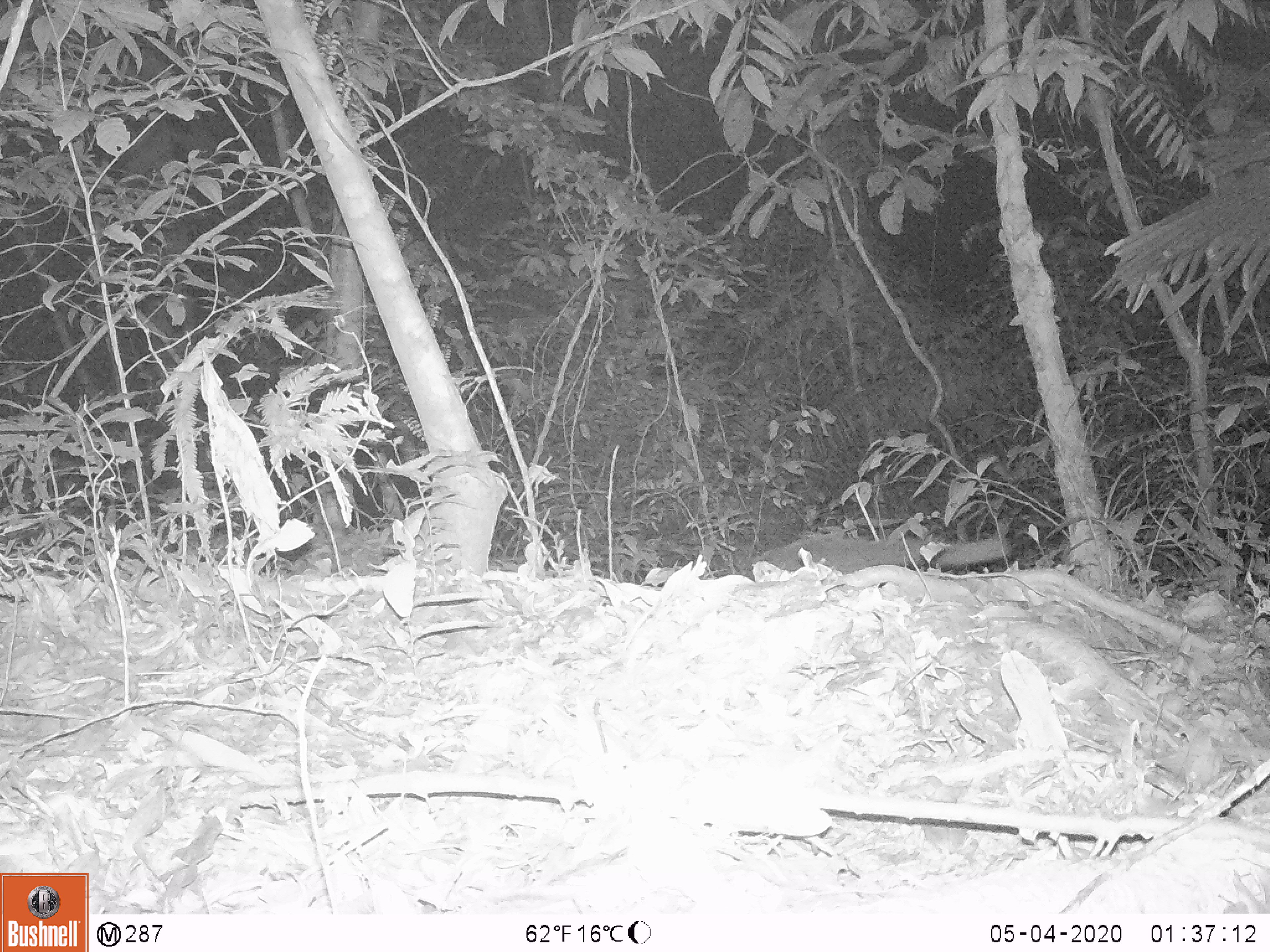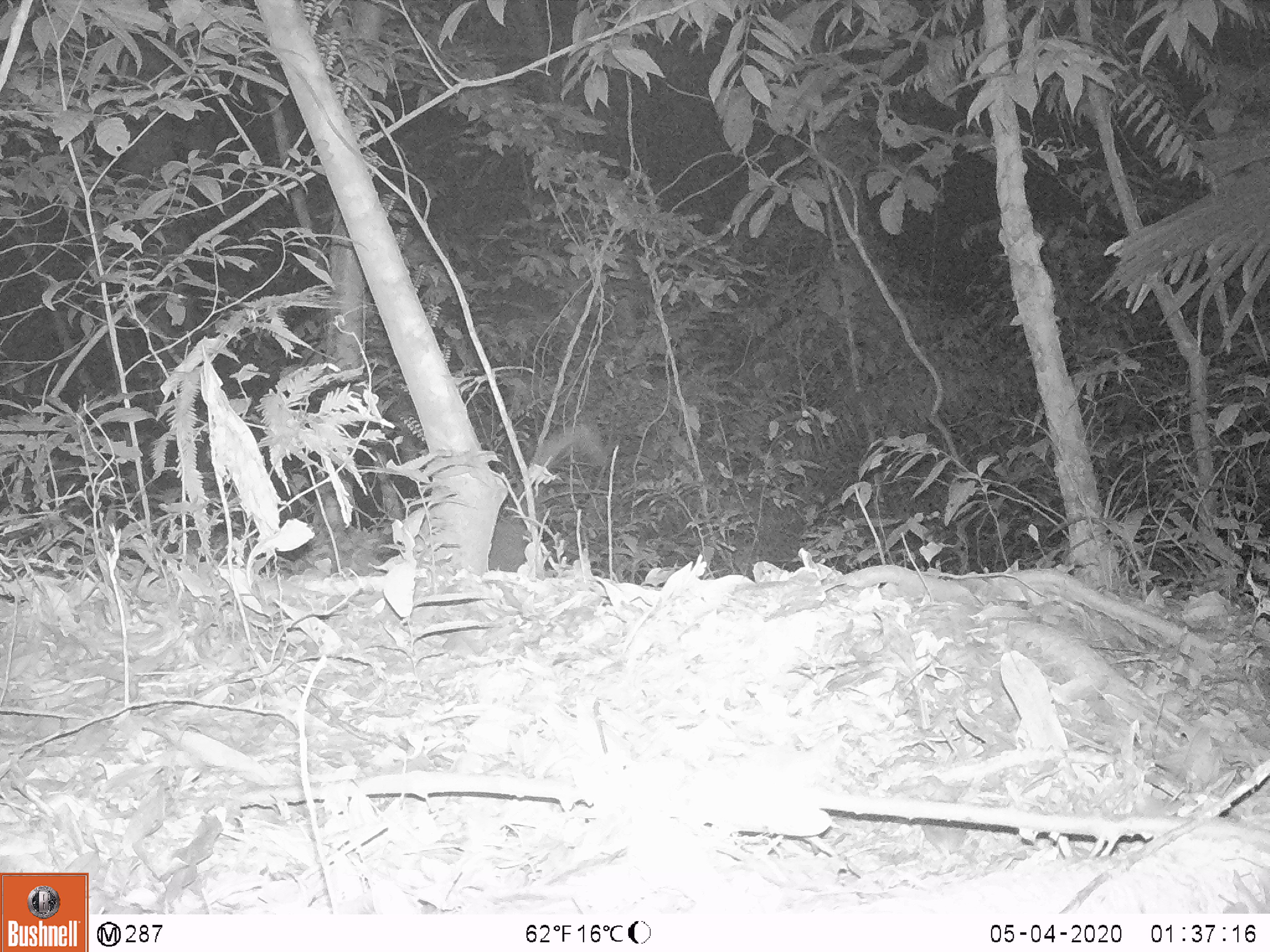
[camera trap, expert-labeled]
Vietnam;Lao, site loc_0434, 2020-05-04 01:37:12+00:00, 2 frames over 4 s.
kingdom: Animalia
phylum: Chordata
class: Mammalia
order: Carnivora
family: Viverridae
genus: Paguma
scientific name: Paguma larvata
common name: masked palm civet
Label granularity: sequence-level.